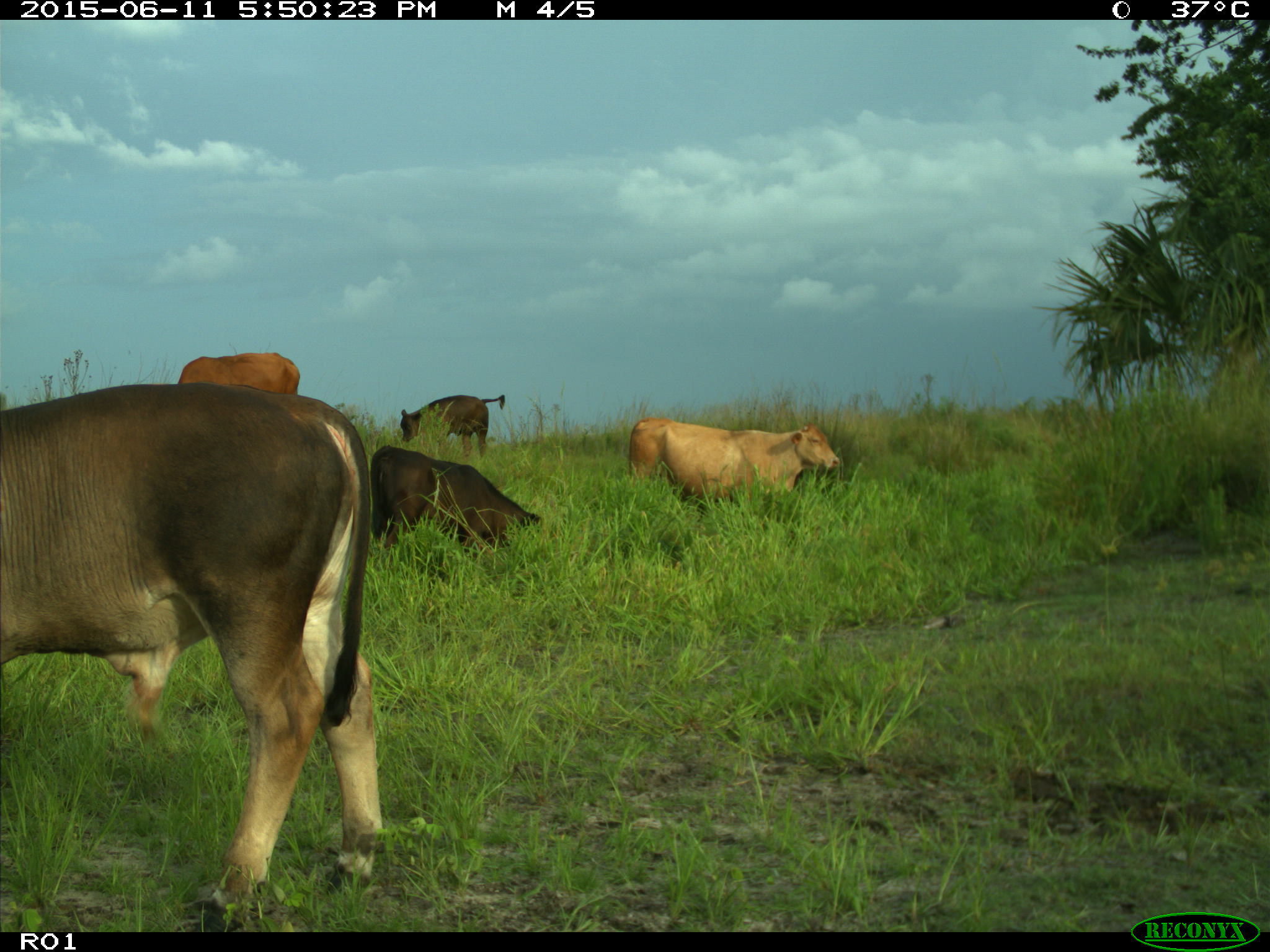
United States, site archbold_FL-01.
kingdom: Animalia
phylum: Chordata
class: Mammalia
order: Artiodactyla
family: Bovidae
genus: Bos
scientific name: Bos taurus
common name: domestic cow